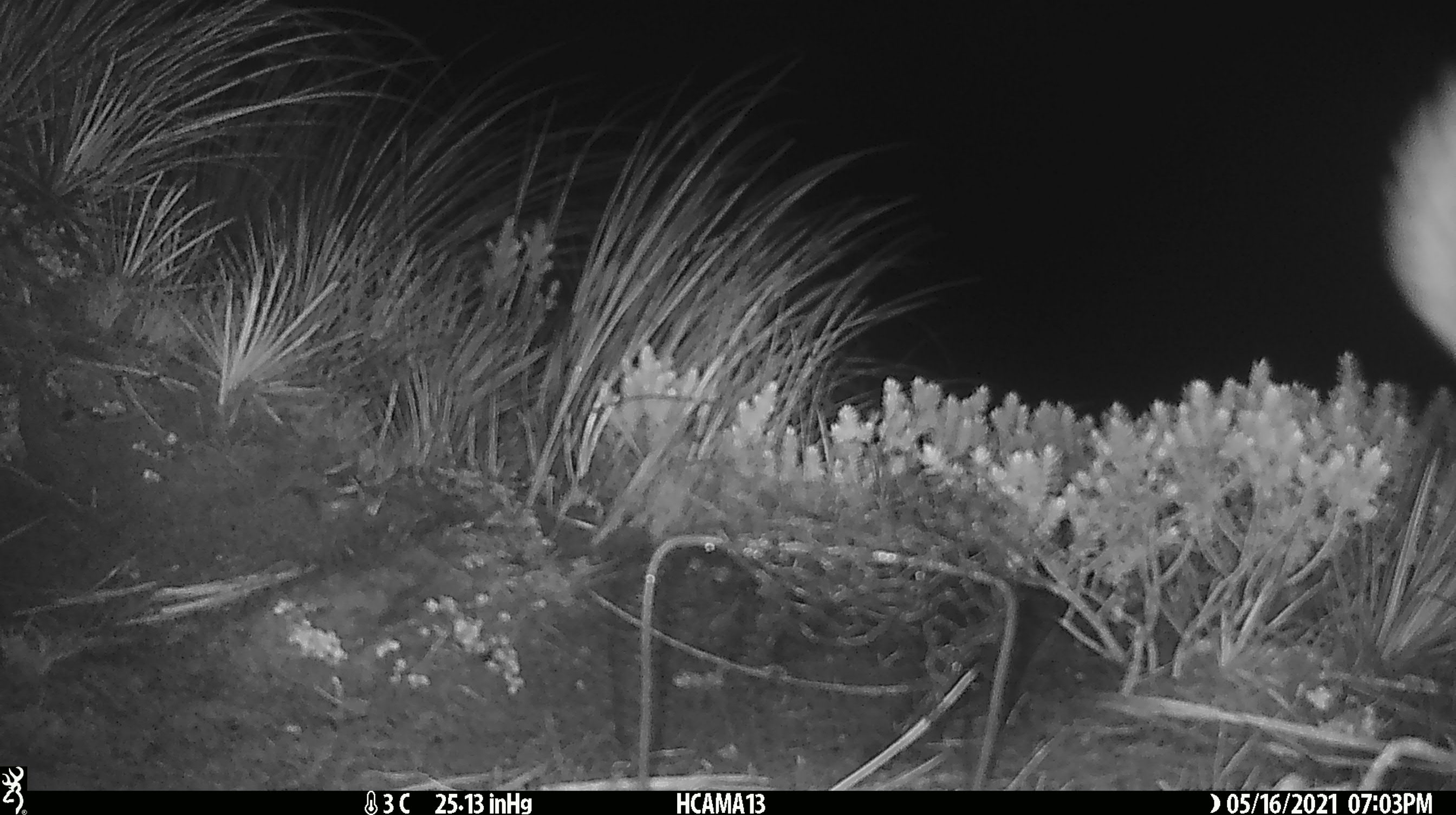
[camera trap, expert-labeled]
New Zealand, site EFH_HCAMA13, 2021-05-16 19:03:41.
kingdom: Animalia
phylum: Chordata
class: Aves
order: Psittaciformes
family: Strigopidae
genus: Nestor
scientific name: Nestor notabilis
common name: kea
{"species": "kea (Nestor notabilis)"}